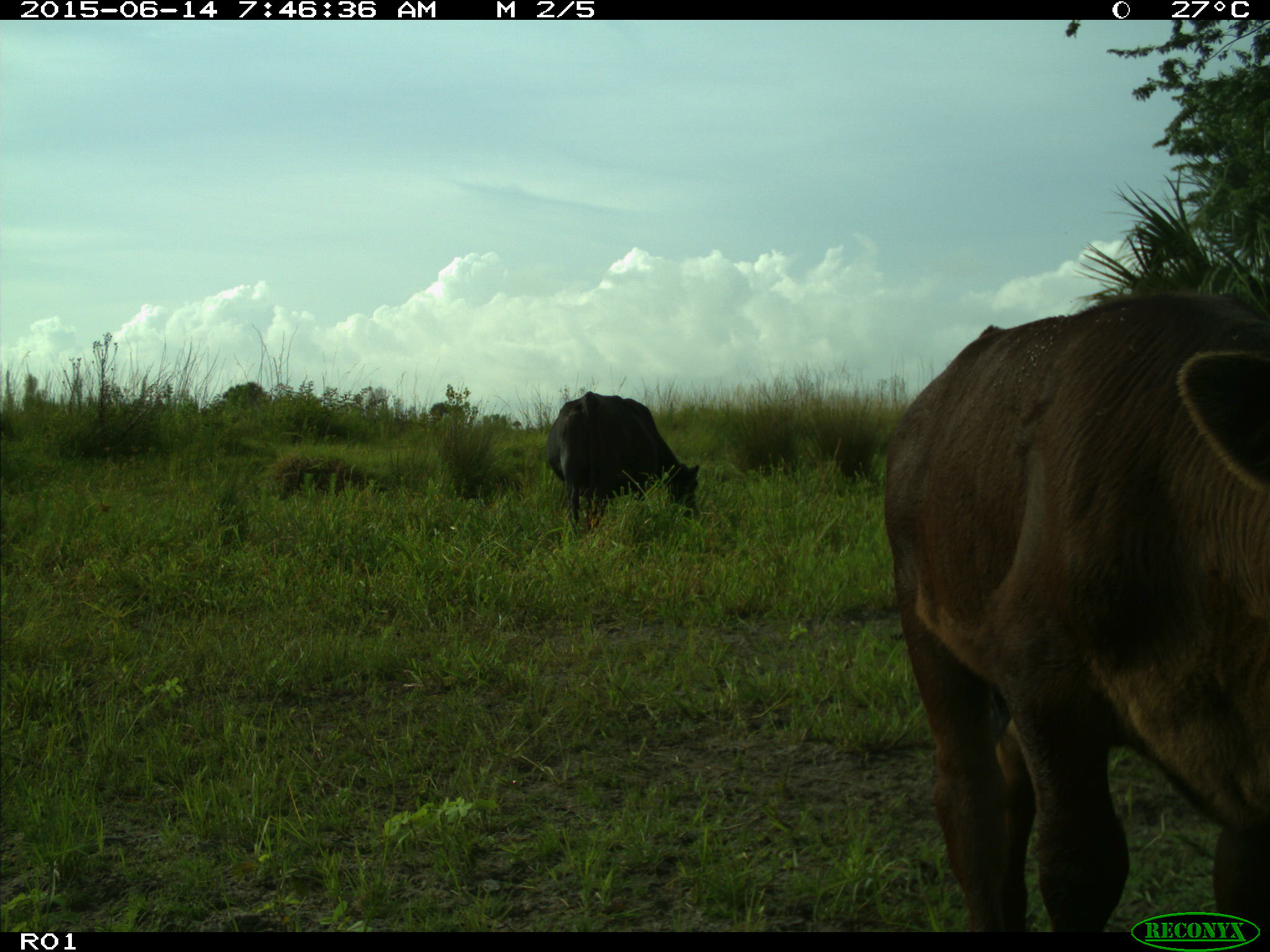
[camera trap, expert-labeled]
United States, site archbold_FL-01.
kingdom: Animalia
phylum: Chordata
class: Mammalia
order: Artiodactyla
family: Bovidae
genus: Bos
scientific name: Bos taurus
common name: domestic cow